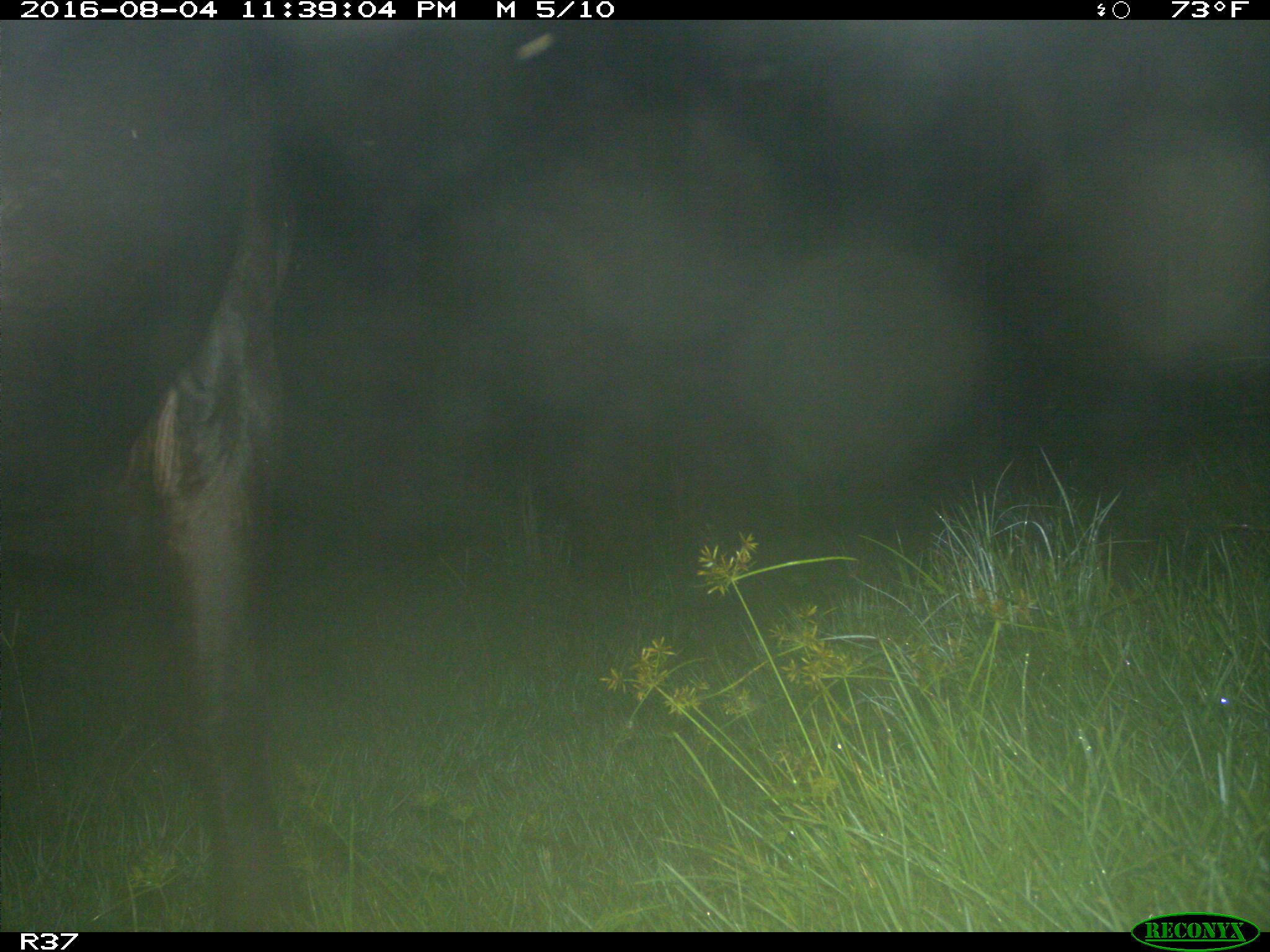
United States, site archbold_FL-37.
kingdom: Animalia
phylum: Chordata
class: Mammalia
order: Artiodactyla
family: Bovidae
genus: Bos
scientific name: Bos taurus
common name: domestic cow